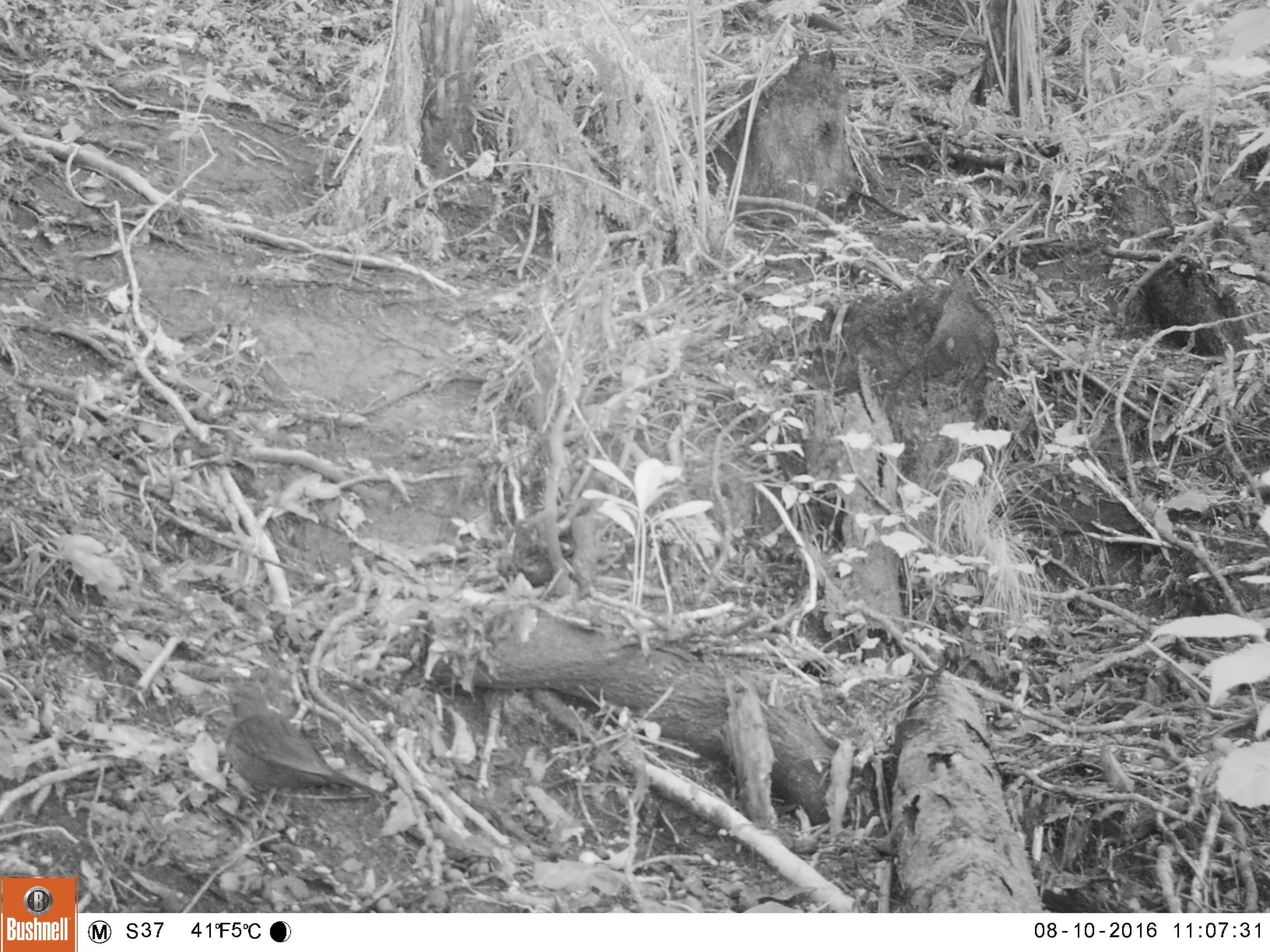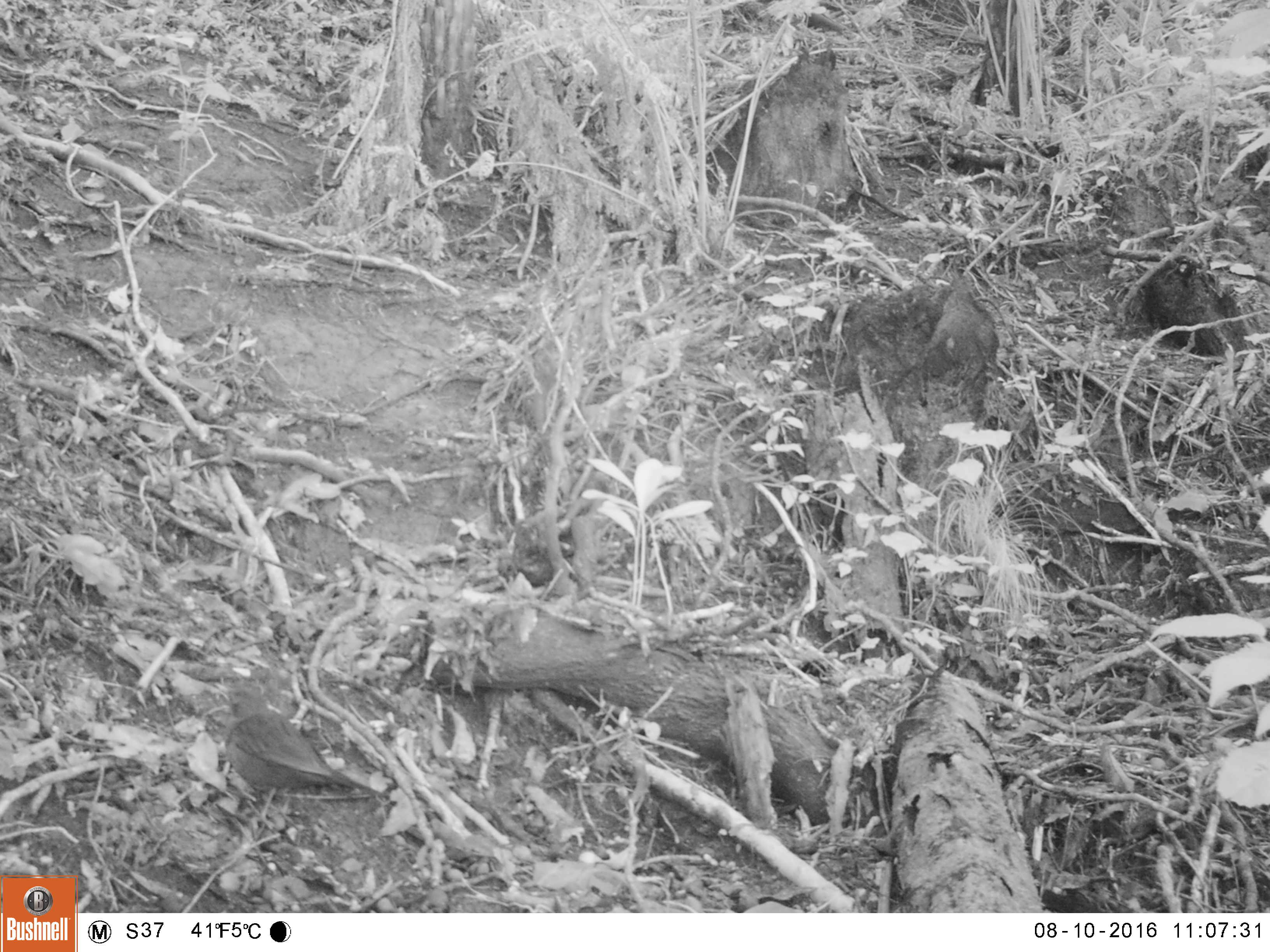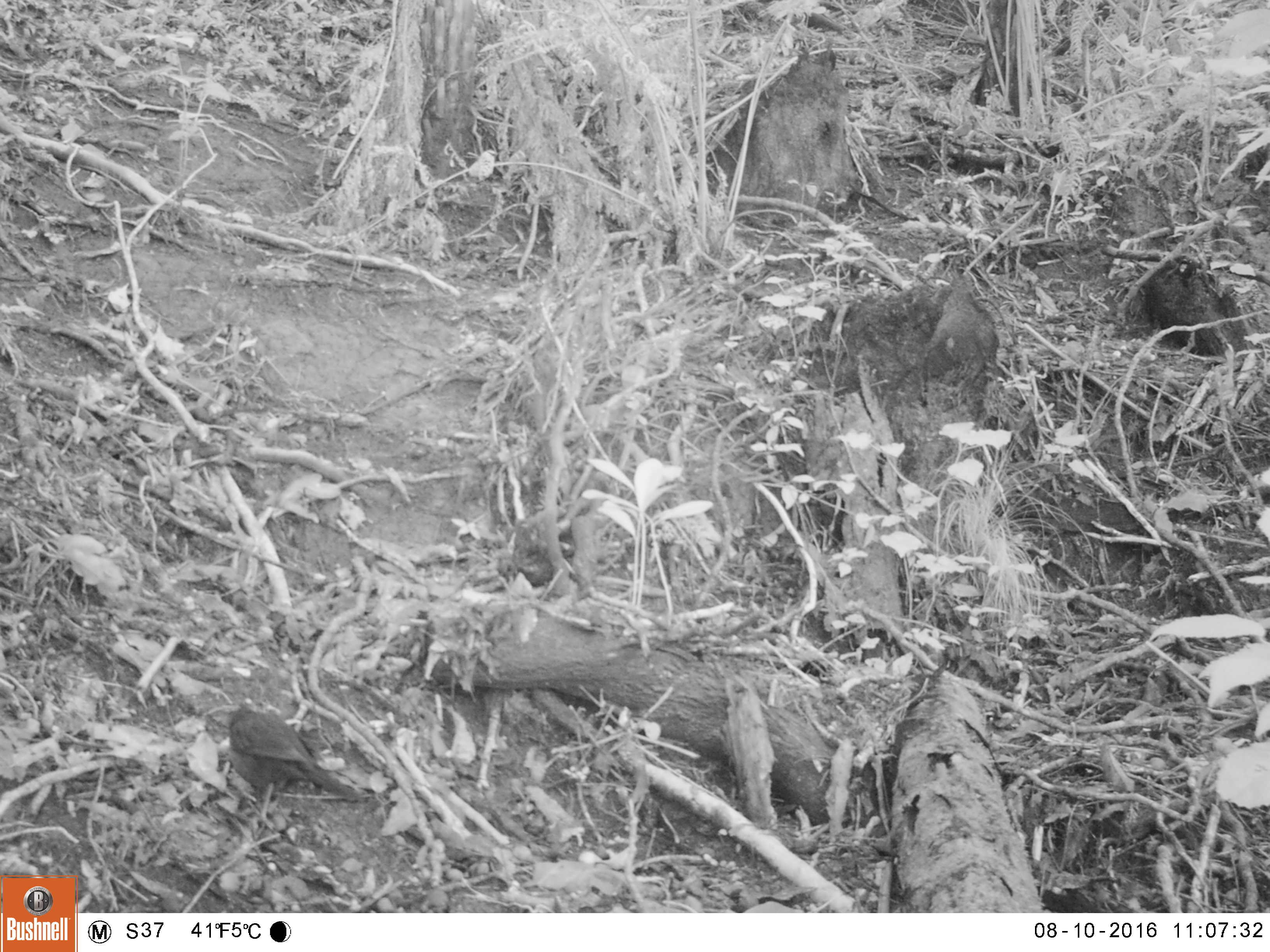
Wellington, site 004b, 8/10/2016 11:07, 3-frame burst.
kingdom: Animalia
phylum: Chordata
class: Aves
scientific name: Aves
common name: bird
Bird (Aves).